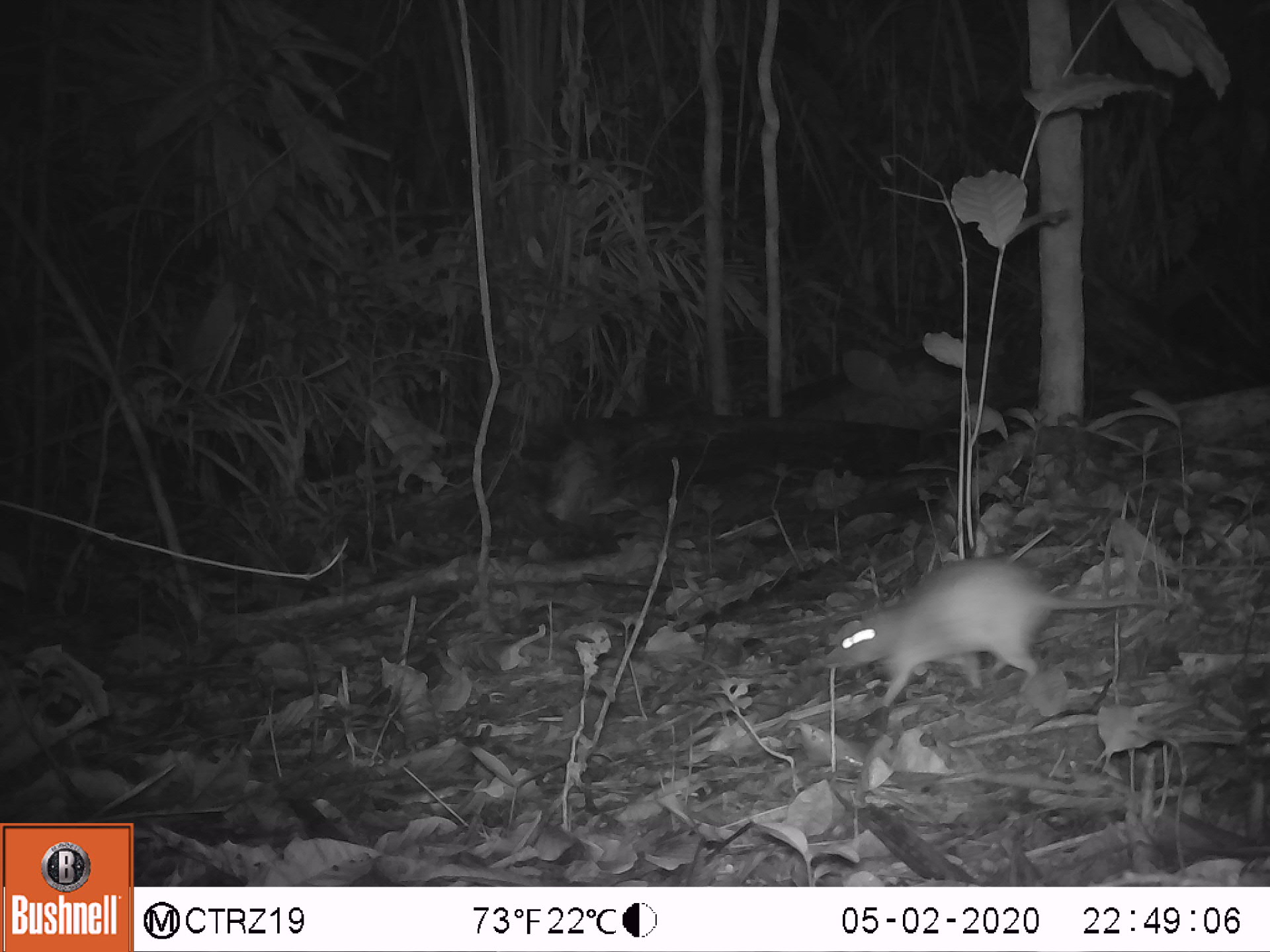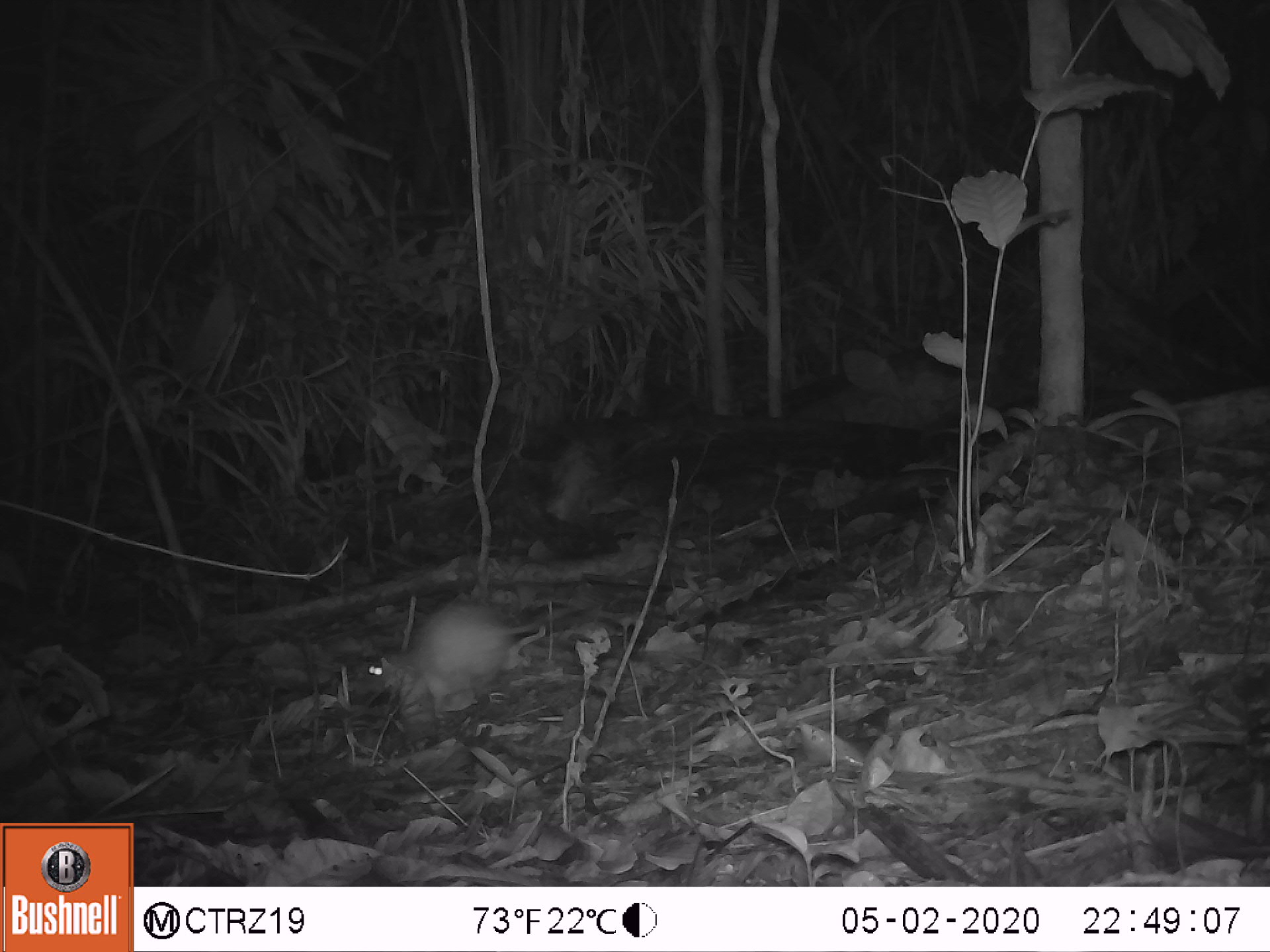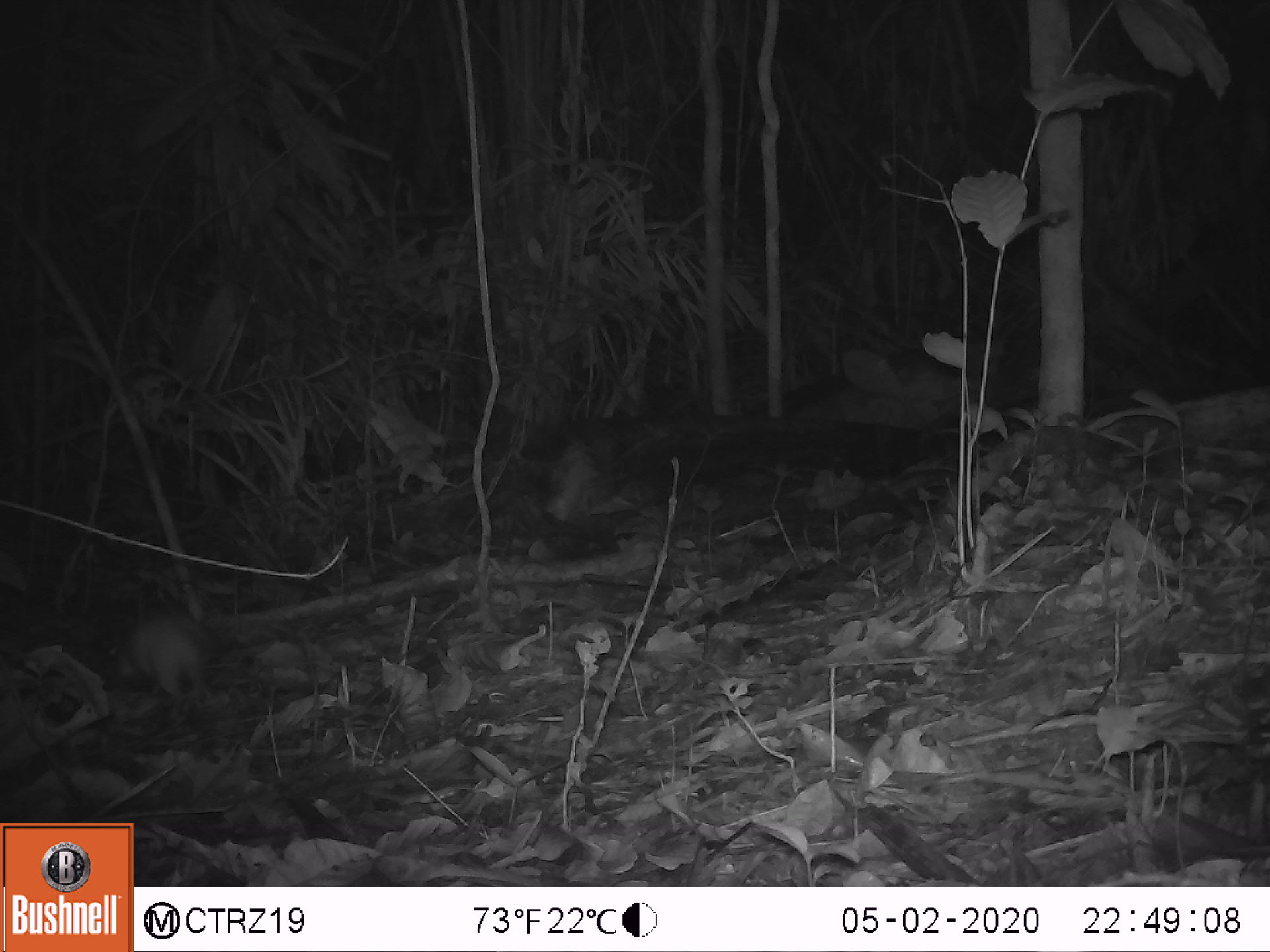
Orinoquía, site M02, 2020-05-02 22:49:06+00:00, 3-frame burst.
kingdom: Animalia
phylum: Chordata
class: Mammalia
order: Rodentia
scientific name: Rodentia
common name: rodent